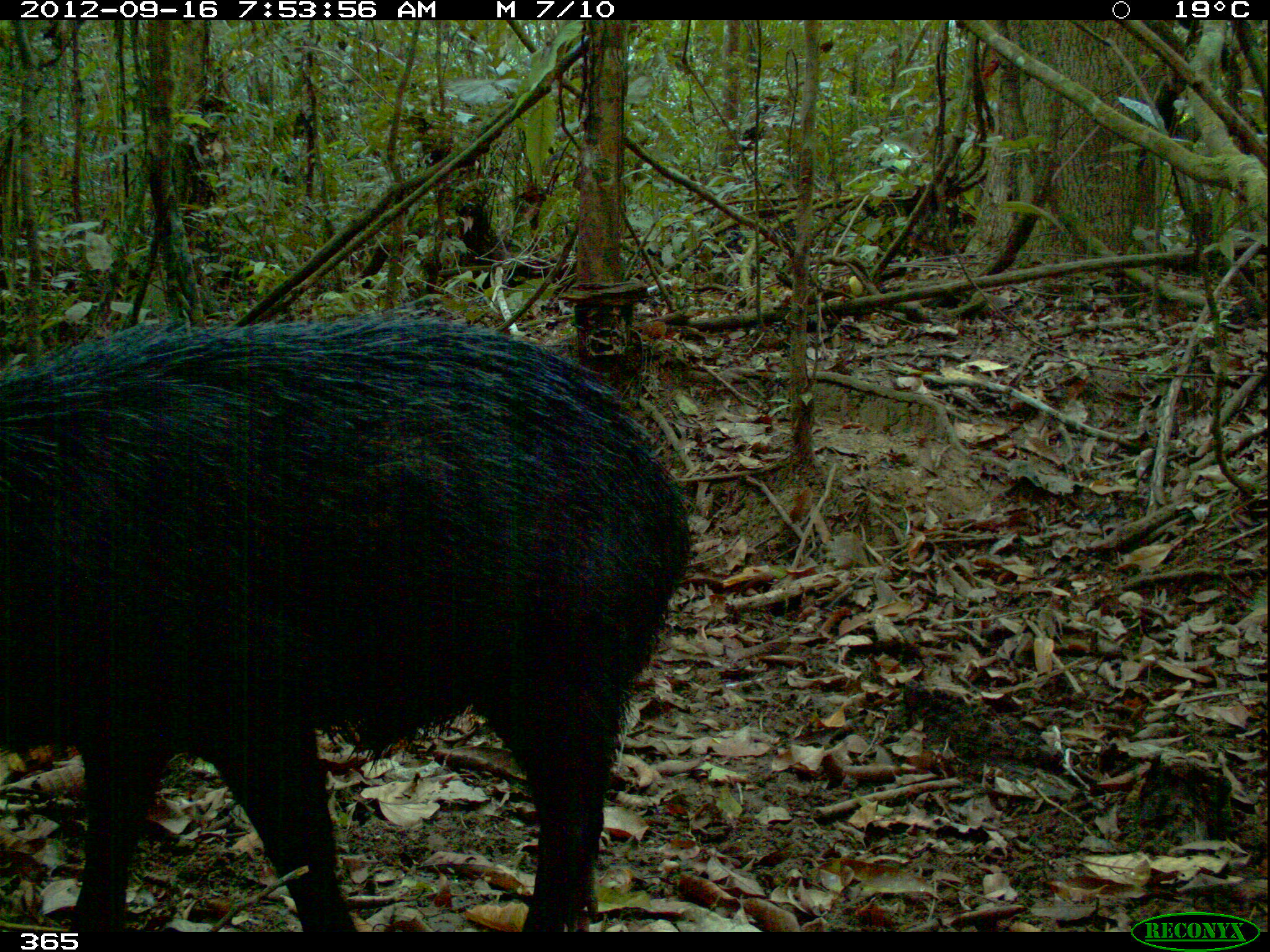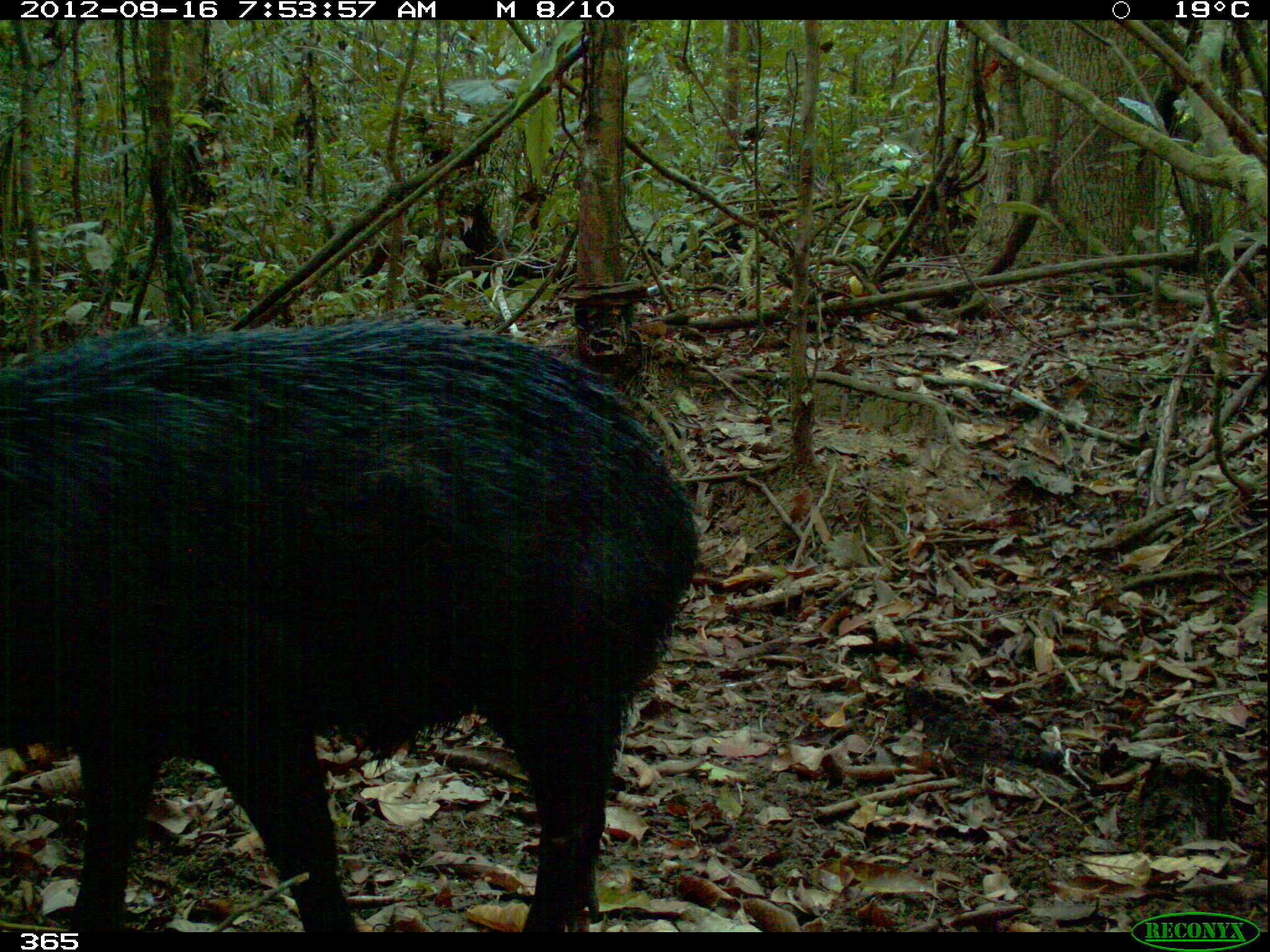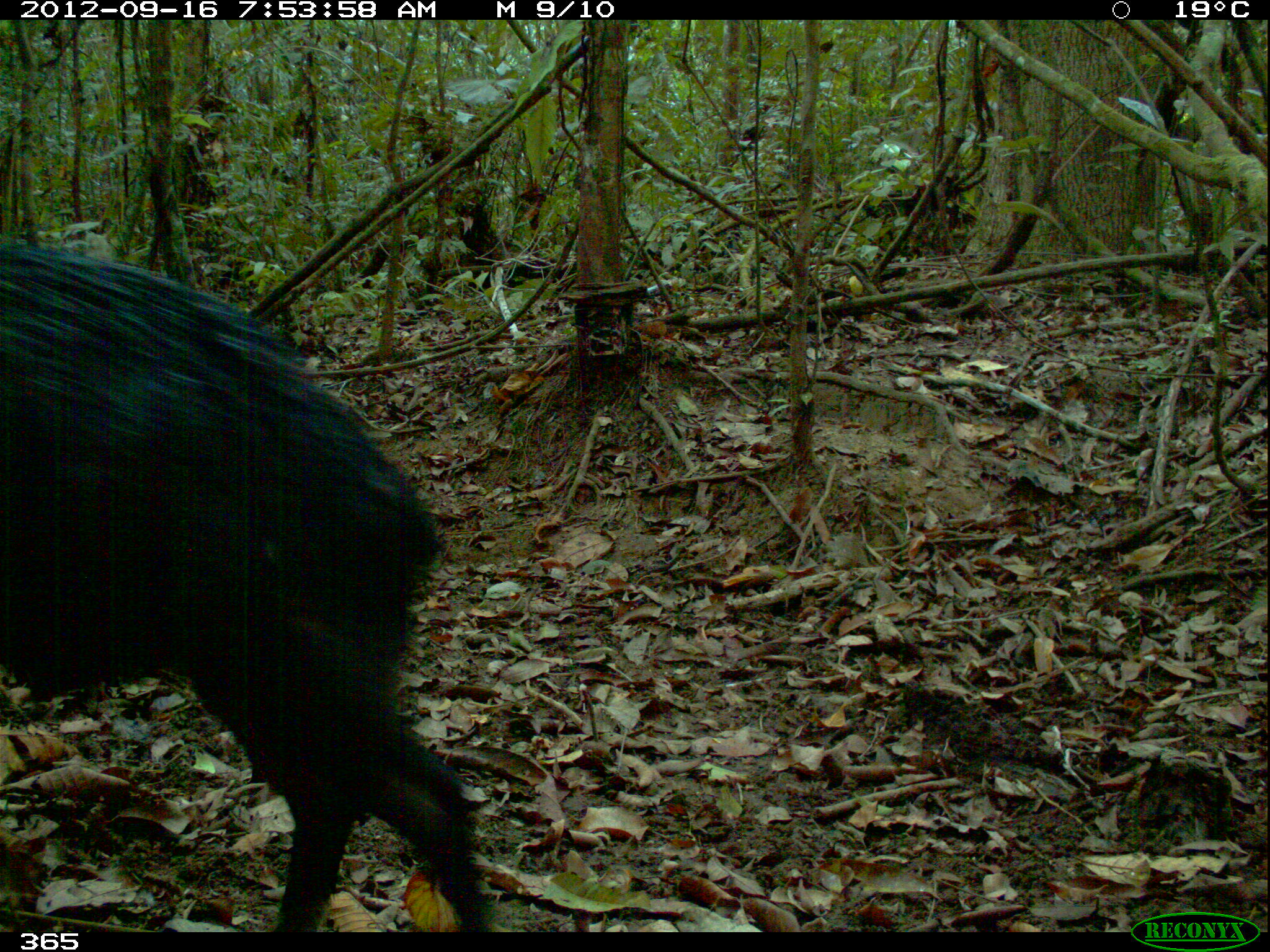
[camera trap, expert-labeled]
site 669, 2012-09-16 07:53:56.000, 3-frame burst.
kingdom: Animalia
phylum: Chordata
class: Mammalia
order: Artiodactyla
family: Tayassuidae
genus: Tayassu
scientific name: Tayassu pecari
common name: white-lipped peccary